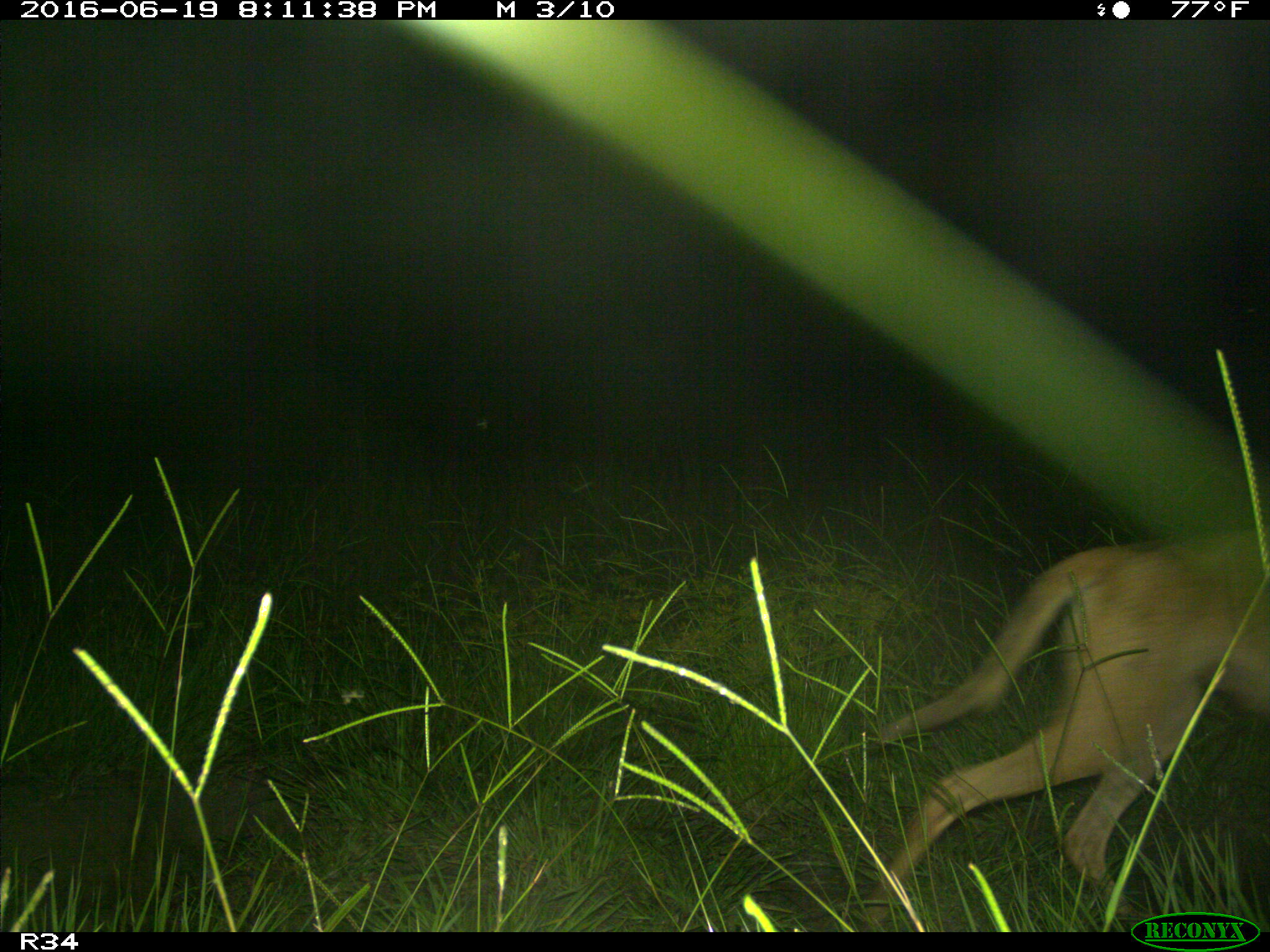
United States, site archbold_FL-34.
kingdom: Animalia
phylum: Chordata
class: Mammalia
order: Carnivora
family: Canidae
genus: Canis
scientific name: Canis latrans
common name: coyote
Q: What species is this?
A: Canis latrans (coyote).